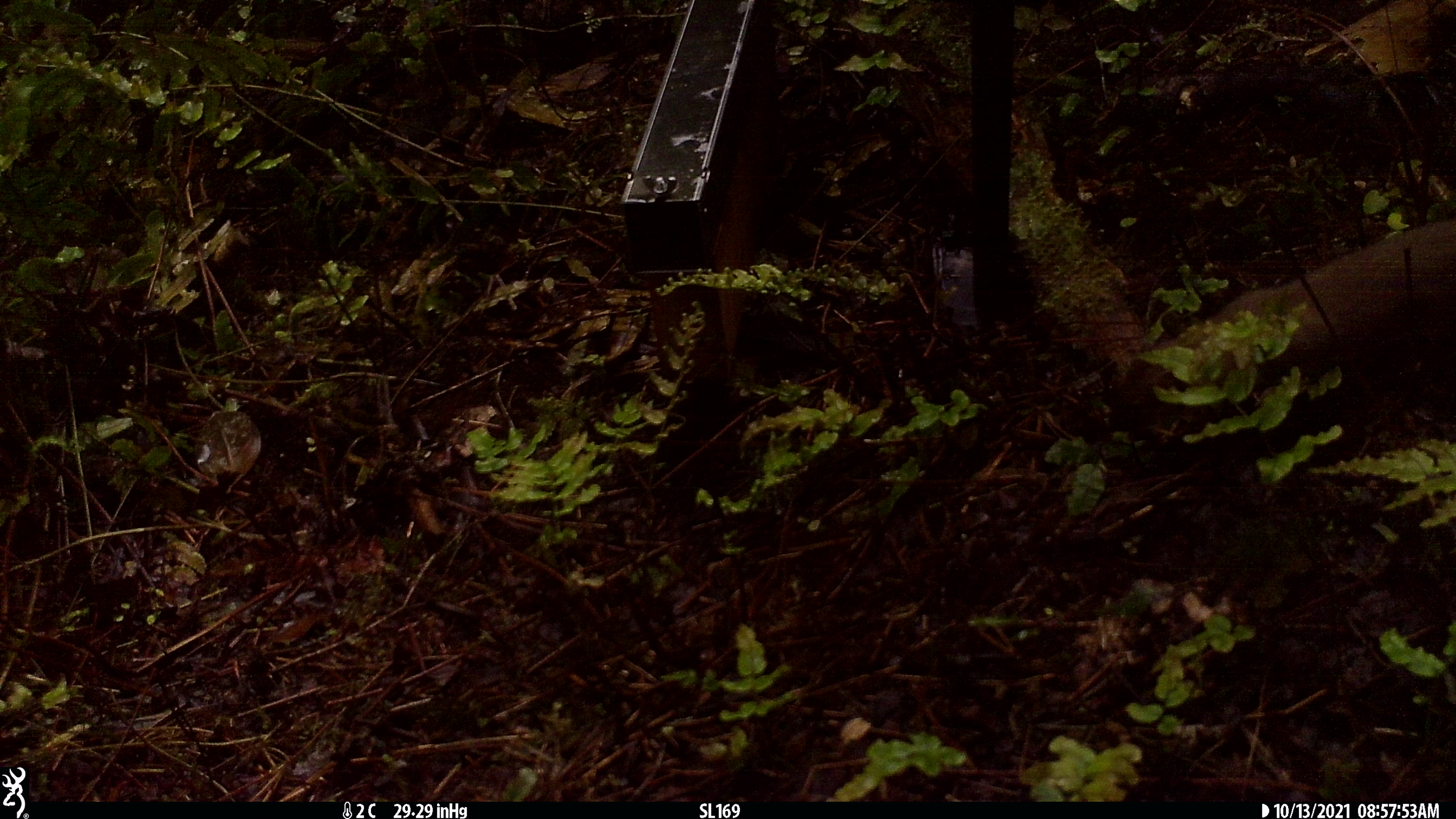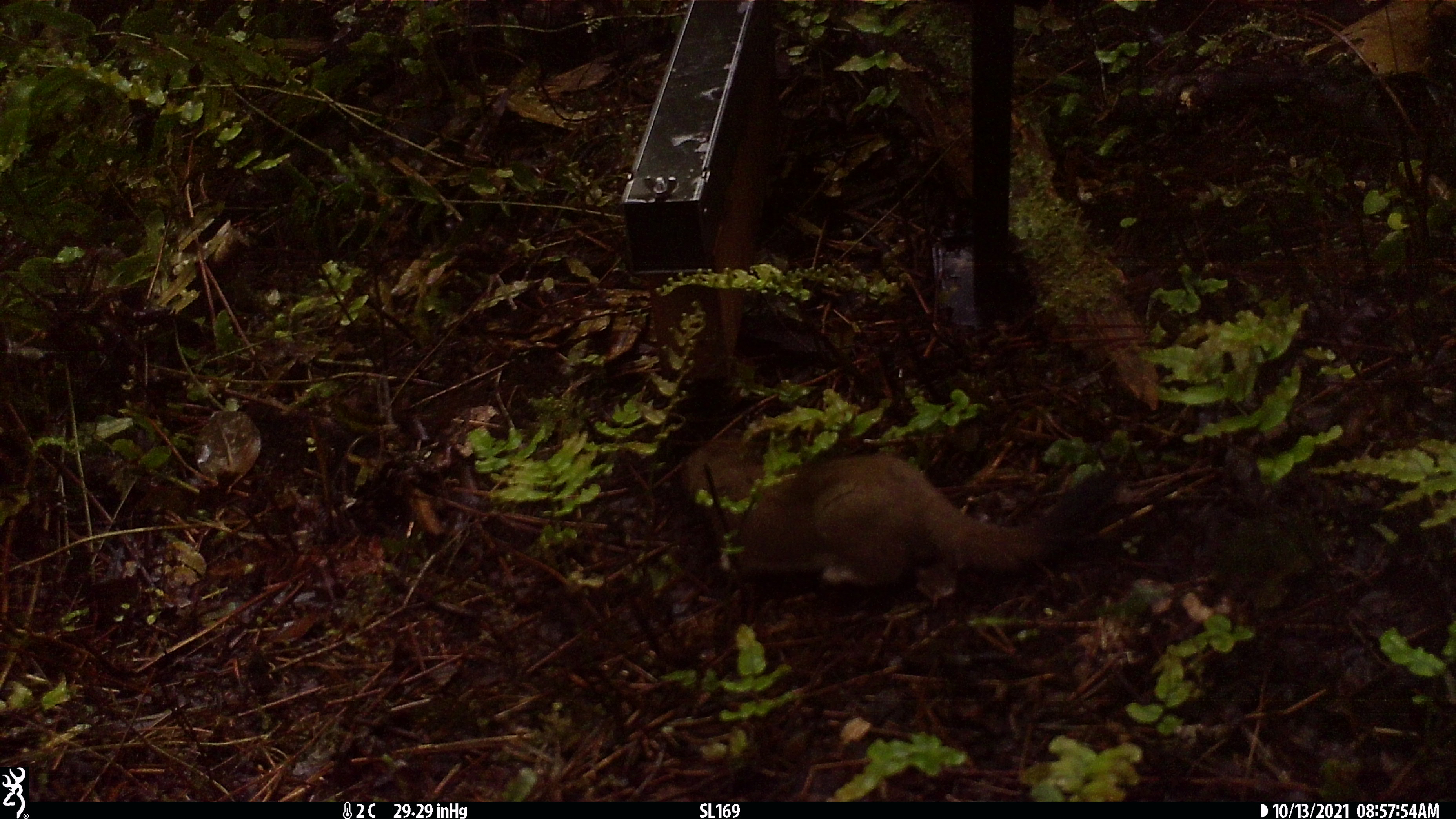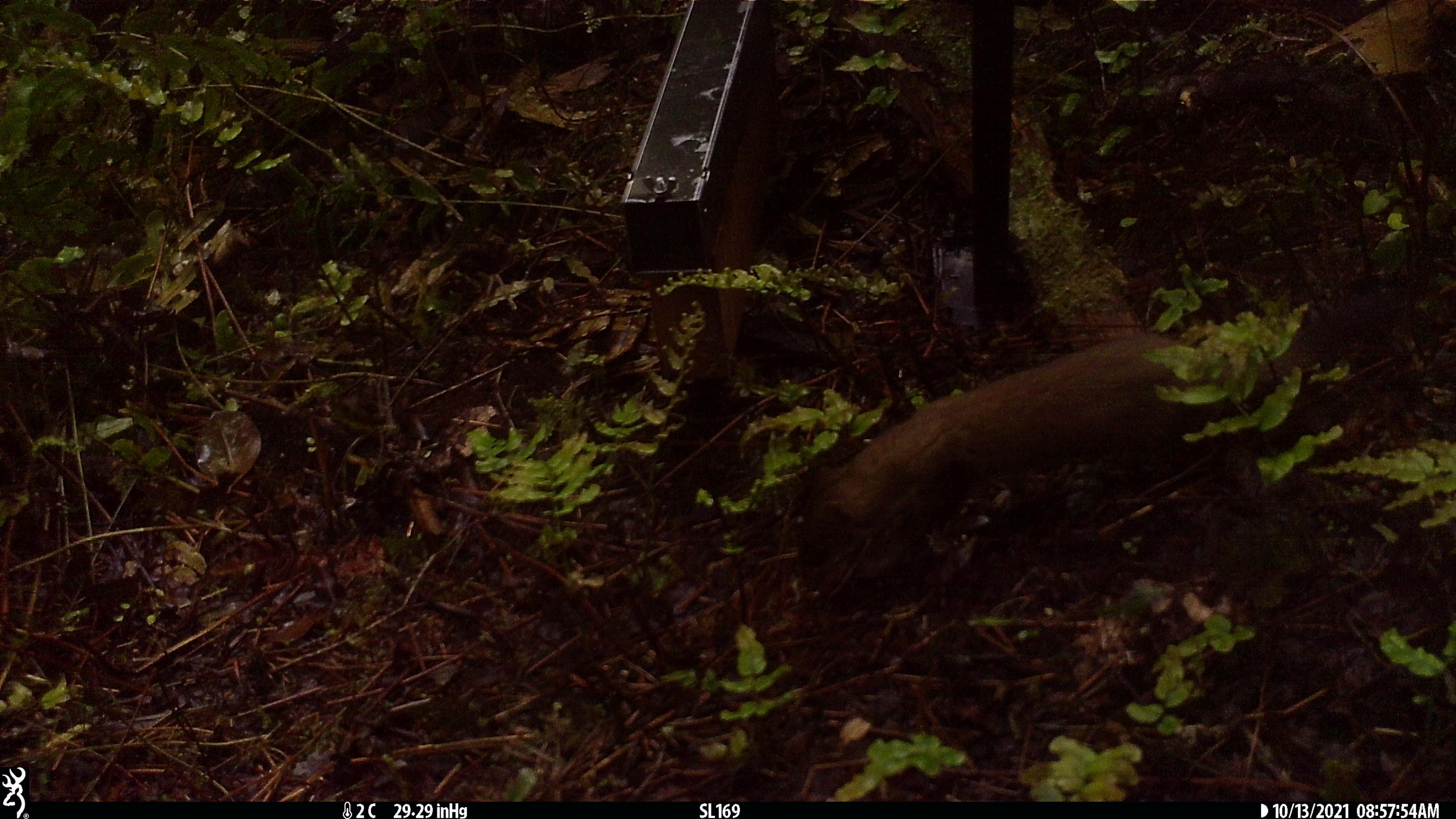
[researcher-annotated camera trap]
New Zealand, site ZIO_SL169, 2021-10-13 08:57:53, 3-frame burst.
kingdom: Animalia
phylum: Chordata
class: Mammalia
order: Carnivora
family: Mustelidae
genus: Mustela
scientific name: Mustela erminea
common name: stoat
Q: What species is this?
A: Stoat (Mustela erminea).